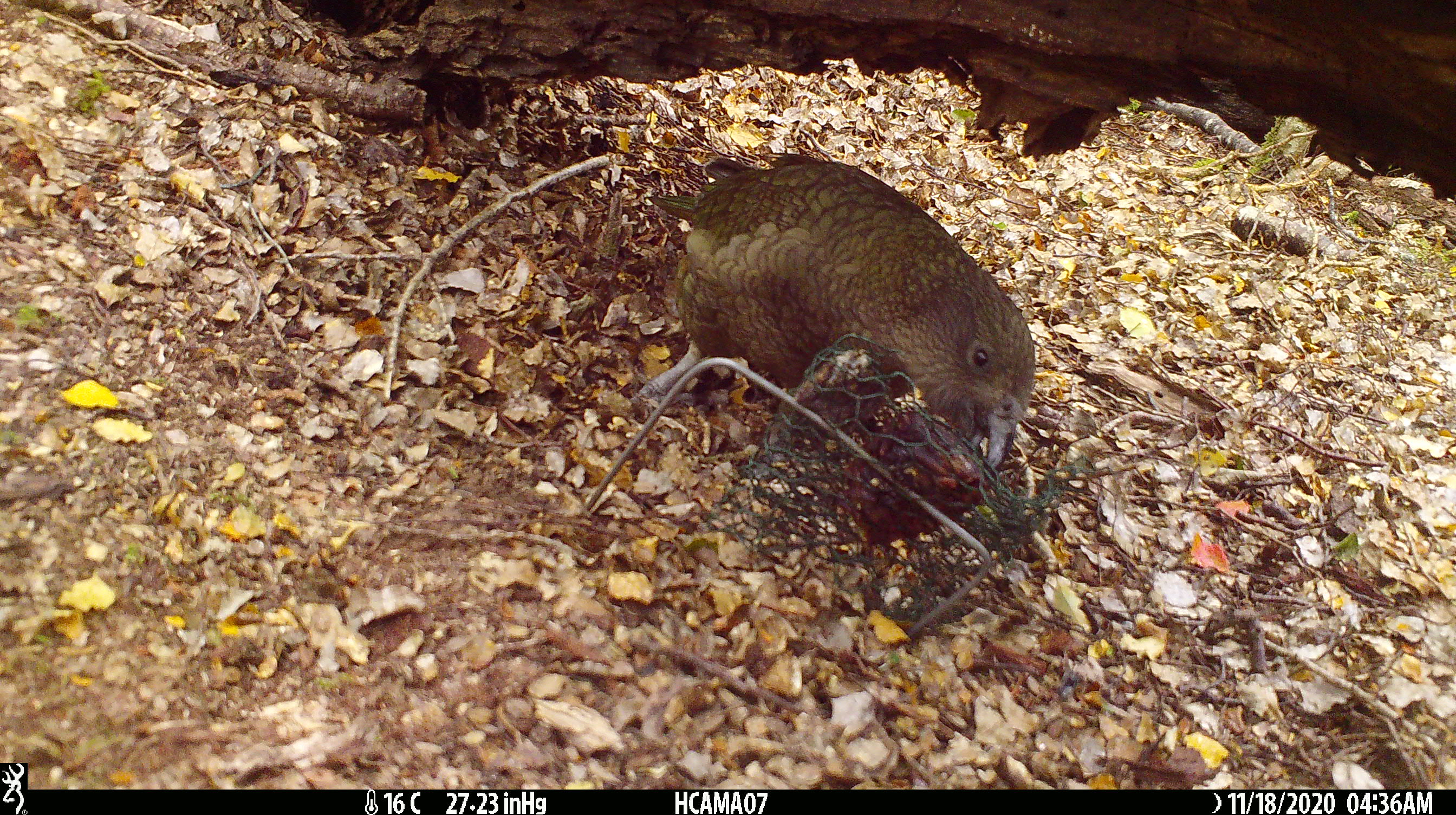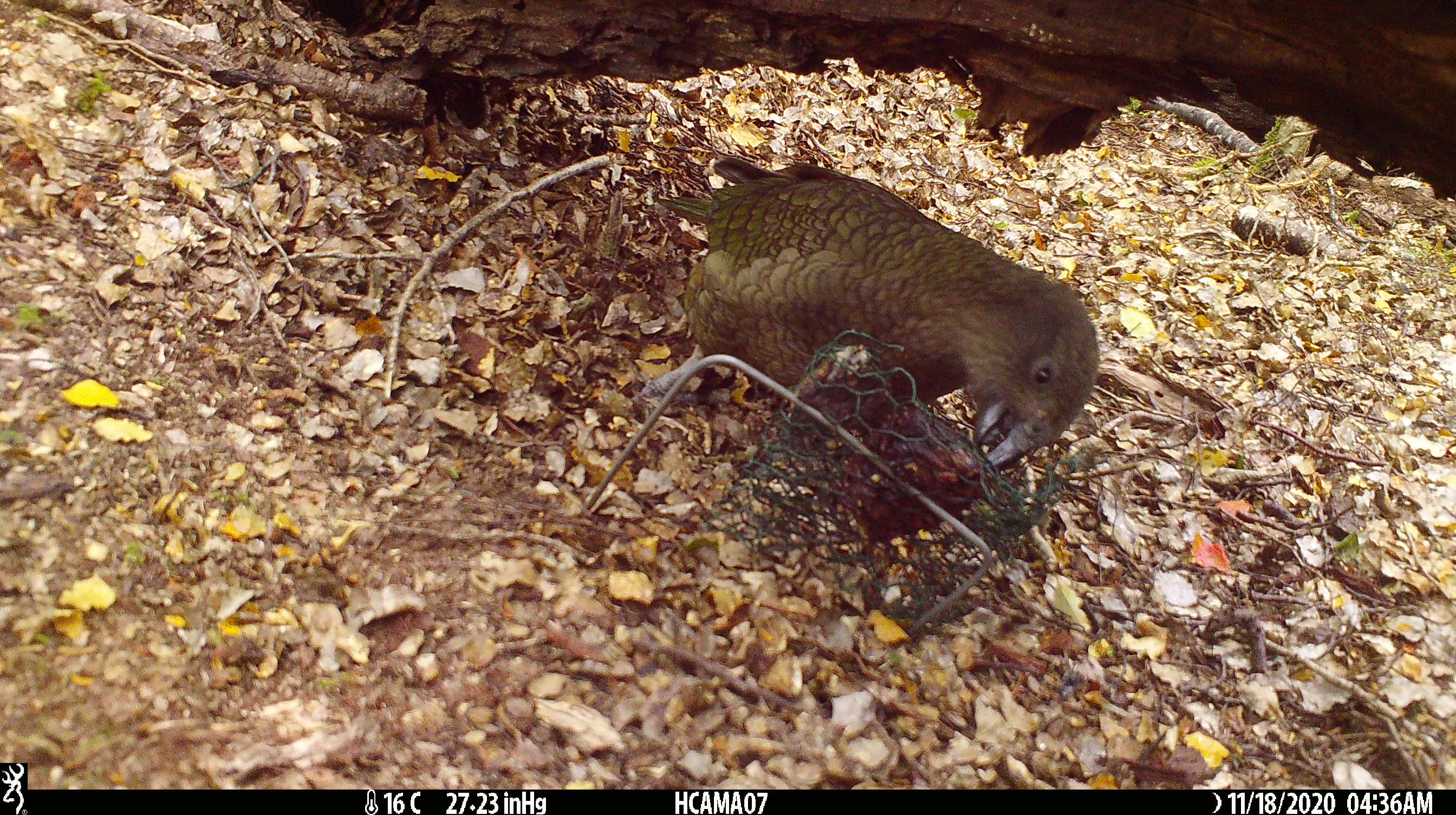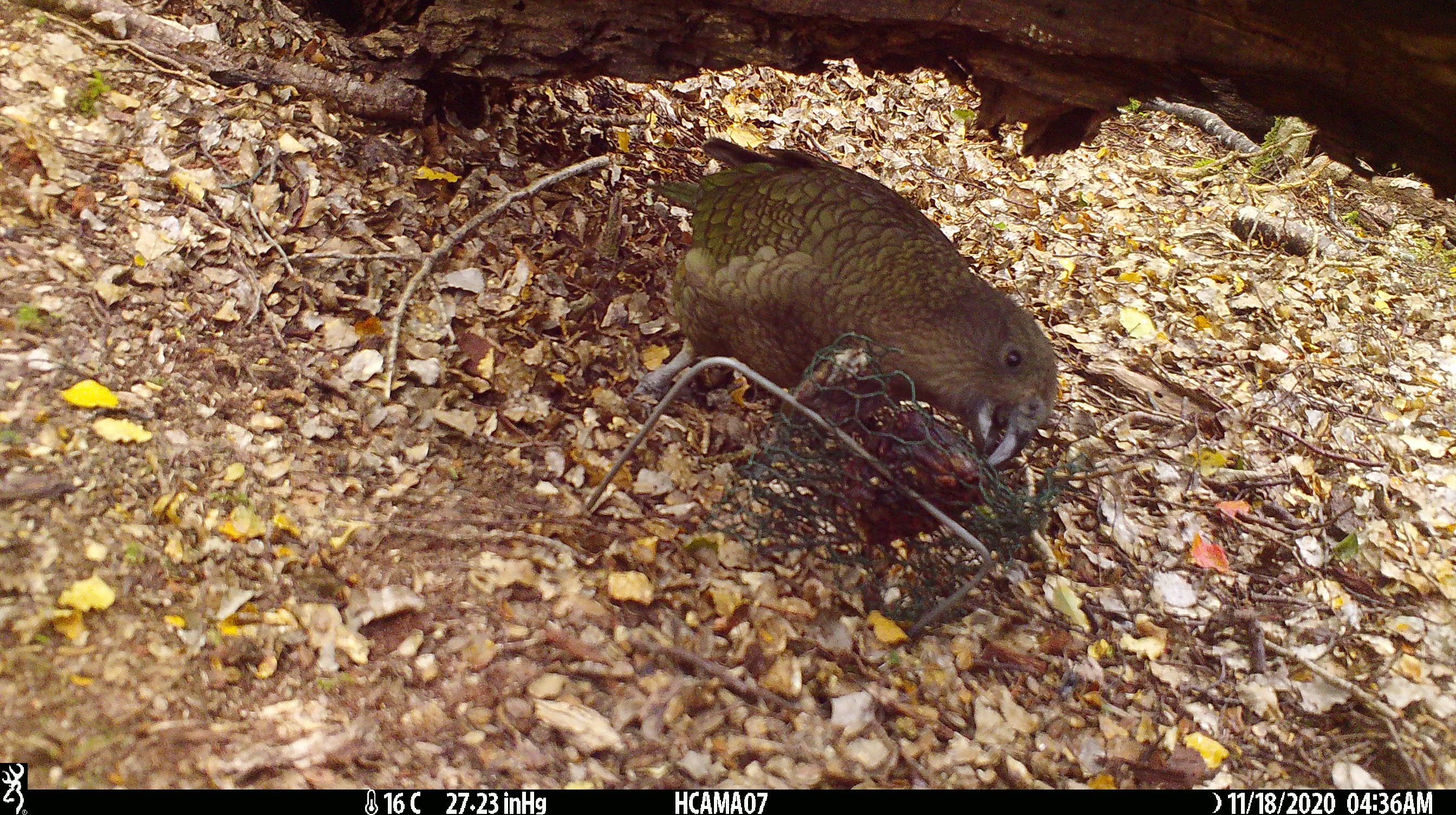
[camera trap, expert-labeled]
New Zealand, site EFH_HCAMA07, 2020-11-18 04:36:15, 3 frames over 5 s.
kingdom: Animalia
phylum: Chordata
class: Aves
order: Psittaciformes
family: Strigopidae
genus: Nestor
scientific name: Nestor notabilis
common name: kea